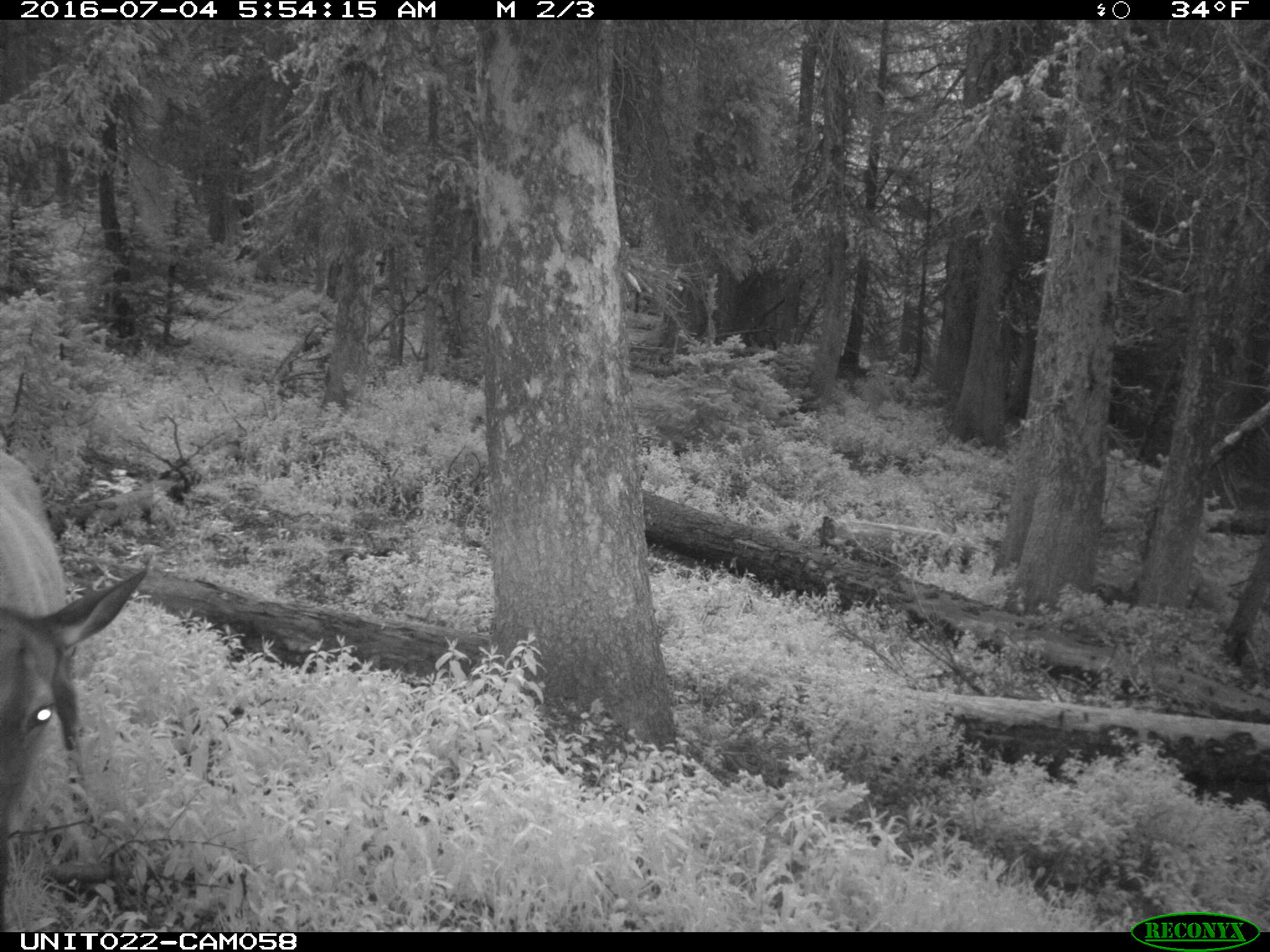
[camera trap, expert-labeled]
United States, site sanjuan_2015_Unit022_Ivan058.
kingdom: Animalia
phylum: Chordata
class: Mammalia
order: Artiodactyla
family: Cervidae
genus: Cervus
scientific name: Cervus elaphus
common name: red deer